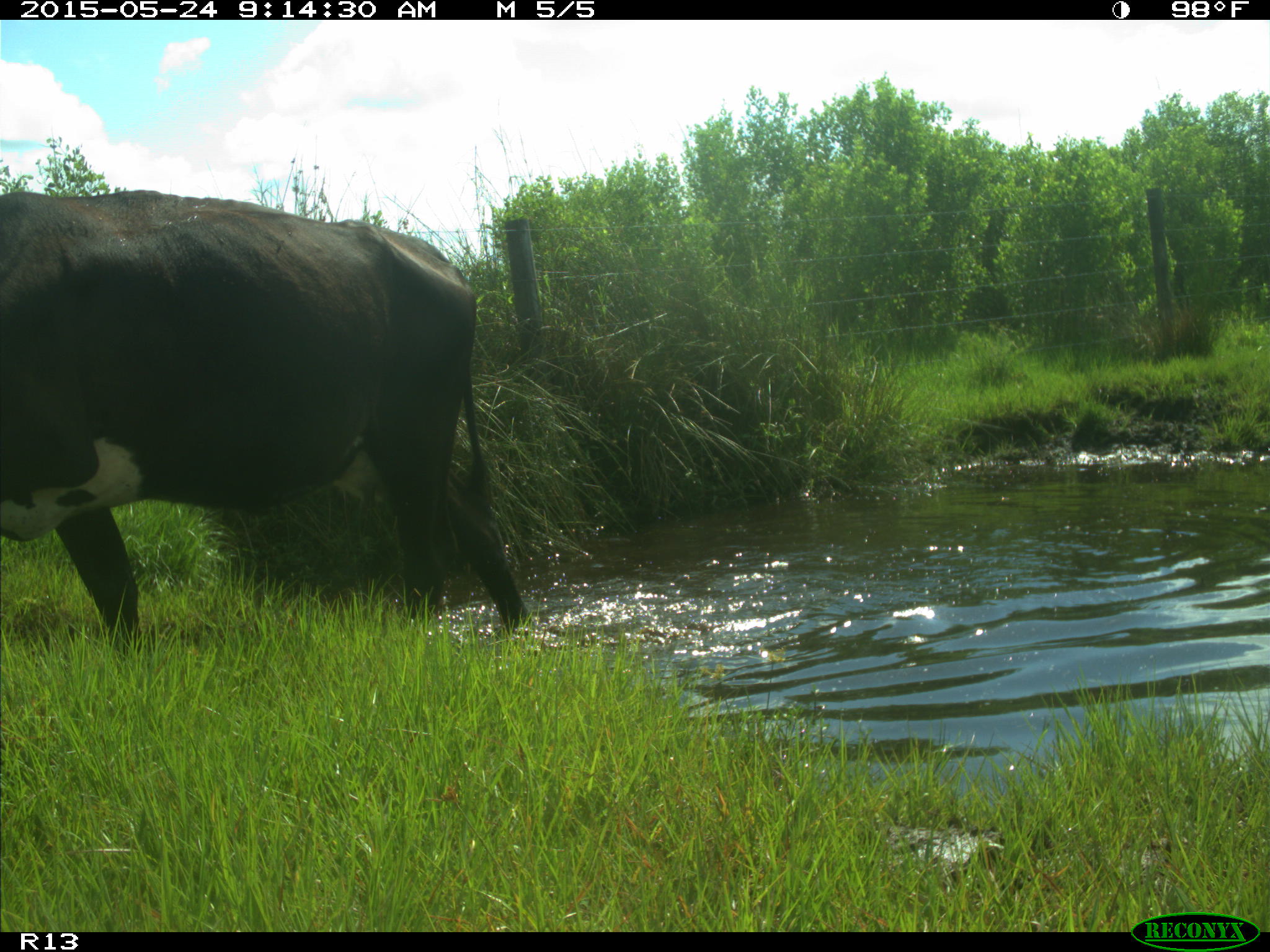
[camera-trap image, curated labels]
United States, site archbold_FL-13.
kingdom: Animalia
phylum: Chordata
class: Mammalia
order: Artiodactyla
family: Bovidae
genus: Bos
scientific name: Bos taurus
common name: domestic cow